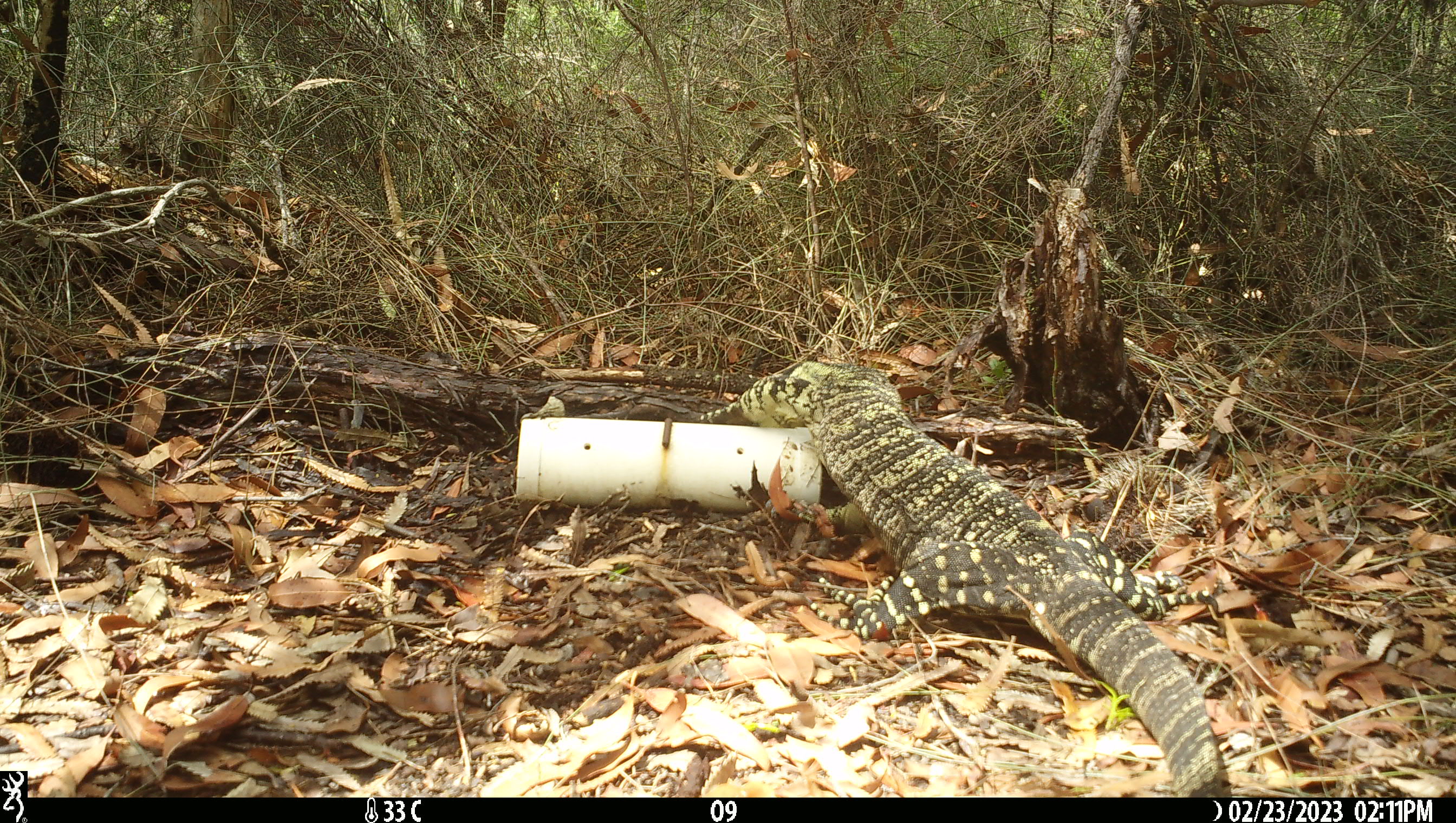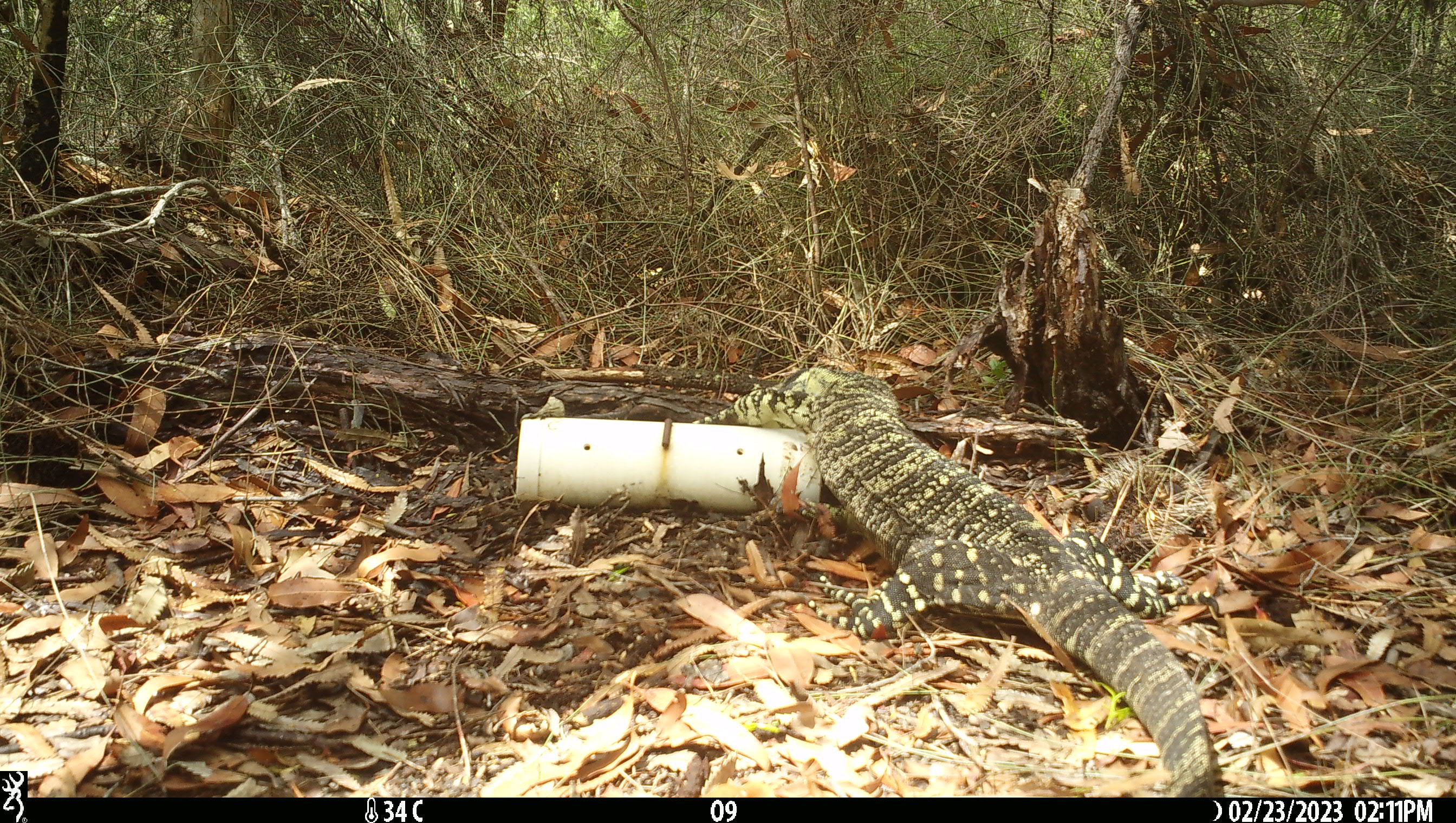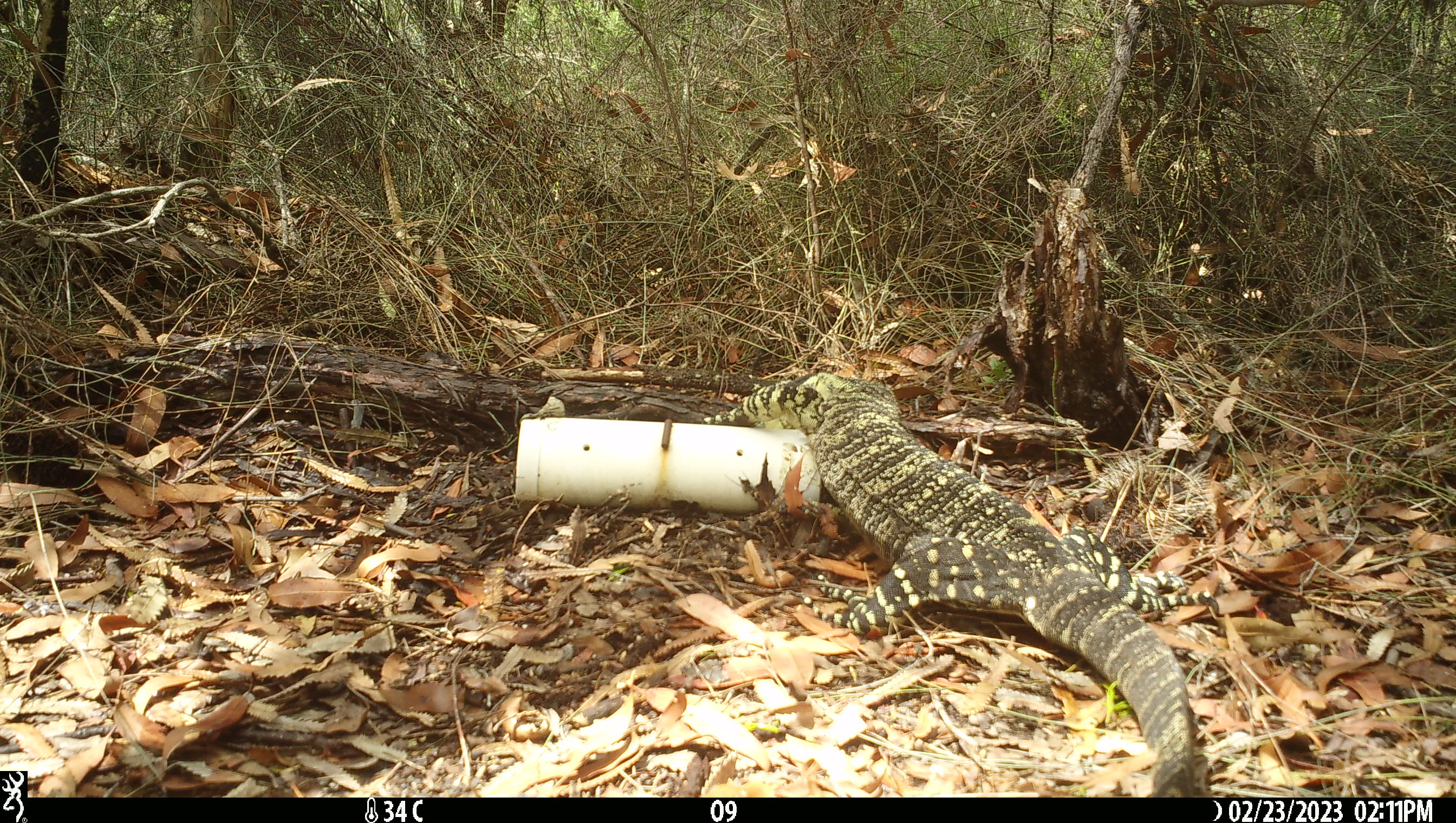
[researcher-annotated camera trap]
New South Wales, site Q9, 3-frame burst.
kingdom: Animalia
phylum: Chordata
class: Reptilia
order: Squamata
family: Varanidae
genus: Varanus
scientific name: Varanus varius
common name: lace monitor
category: goanna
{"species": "goanna (lace monitor) (Varanus varius)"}